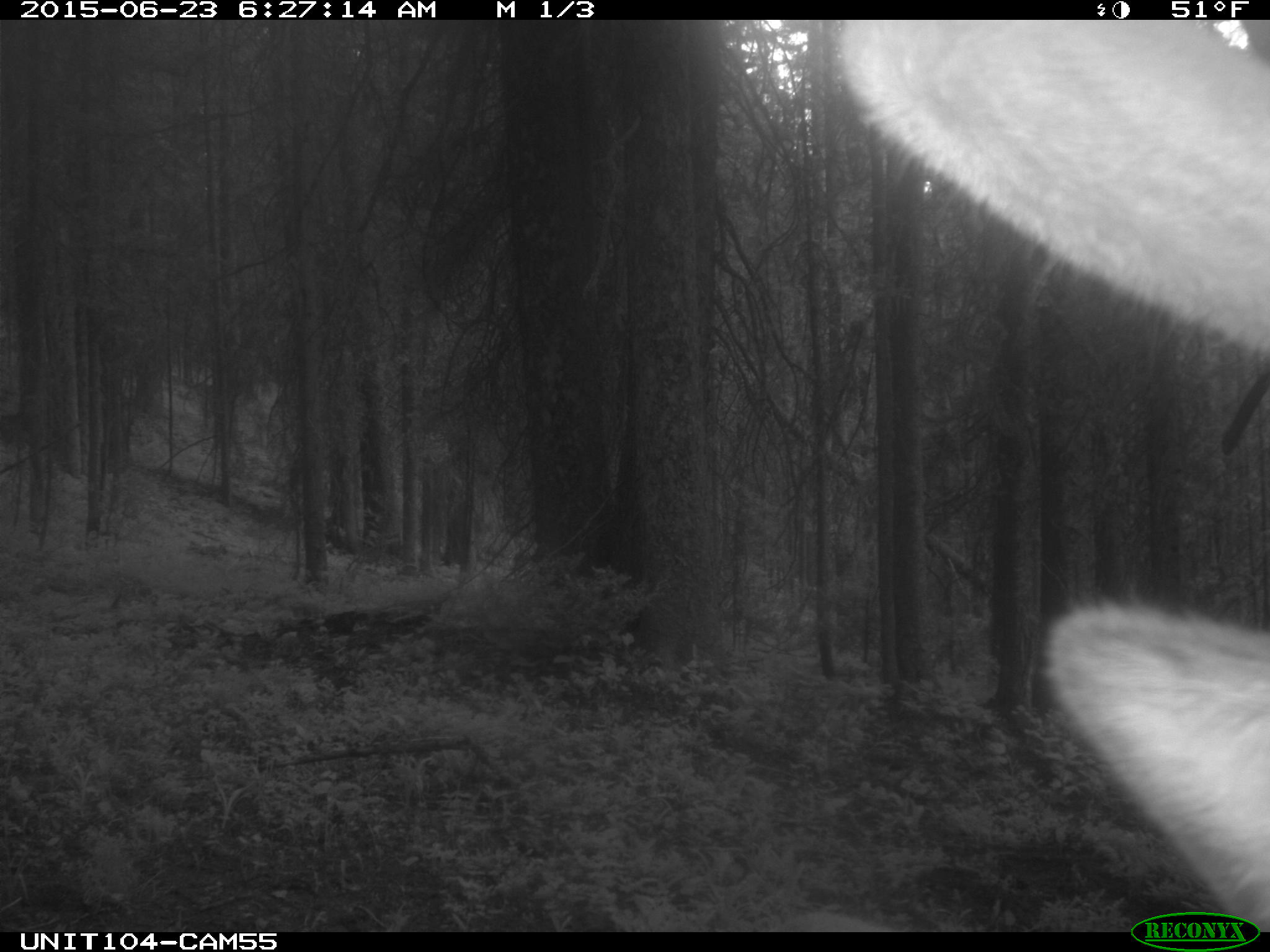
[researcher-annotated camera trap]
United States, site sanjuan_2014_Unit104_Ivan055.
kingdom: Animalia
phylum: Chordata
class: Mammalia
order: Artiodactyla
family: Cervidae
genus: Cervus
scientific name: Cervus elaphus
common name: red deer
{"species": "Cervus elaphus (red deer)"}